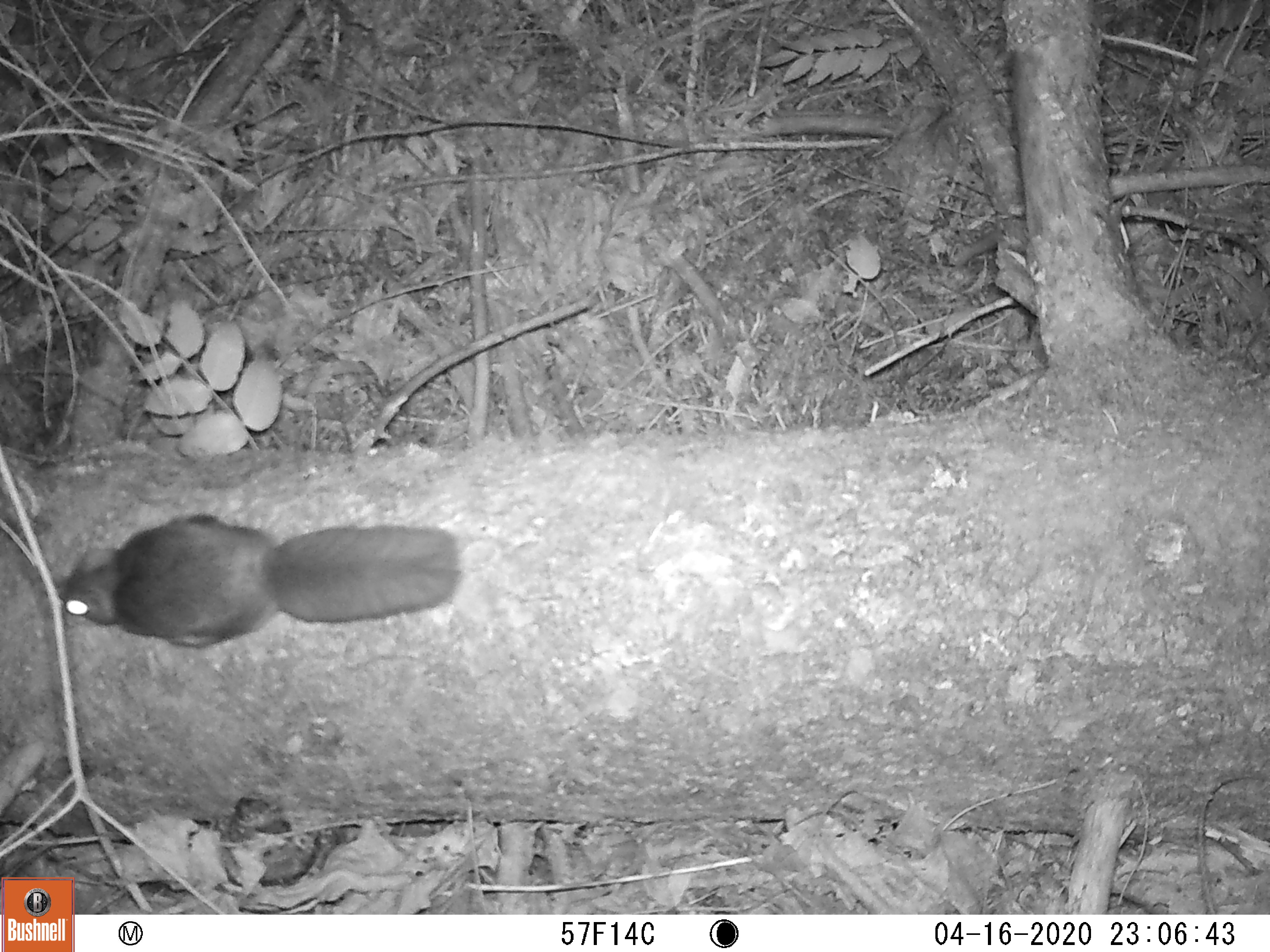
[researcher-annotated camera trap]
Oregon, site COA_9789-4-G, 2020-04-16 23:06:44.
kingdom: Animalia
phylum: Chordata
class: Mammalia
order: Rodentia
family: Sciuridae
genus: Glaucomys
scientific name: Glaucomys oregonensis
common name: humboldt's flying squirrel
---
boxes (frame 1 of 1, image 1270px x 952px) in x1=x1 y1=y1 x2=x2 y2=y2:
humboldt's flying squirrel: x1=40 y1=507 x2=468 y2=651